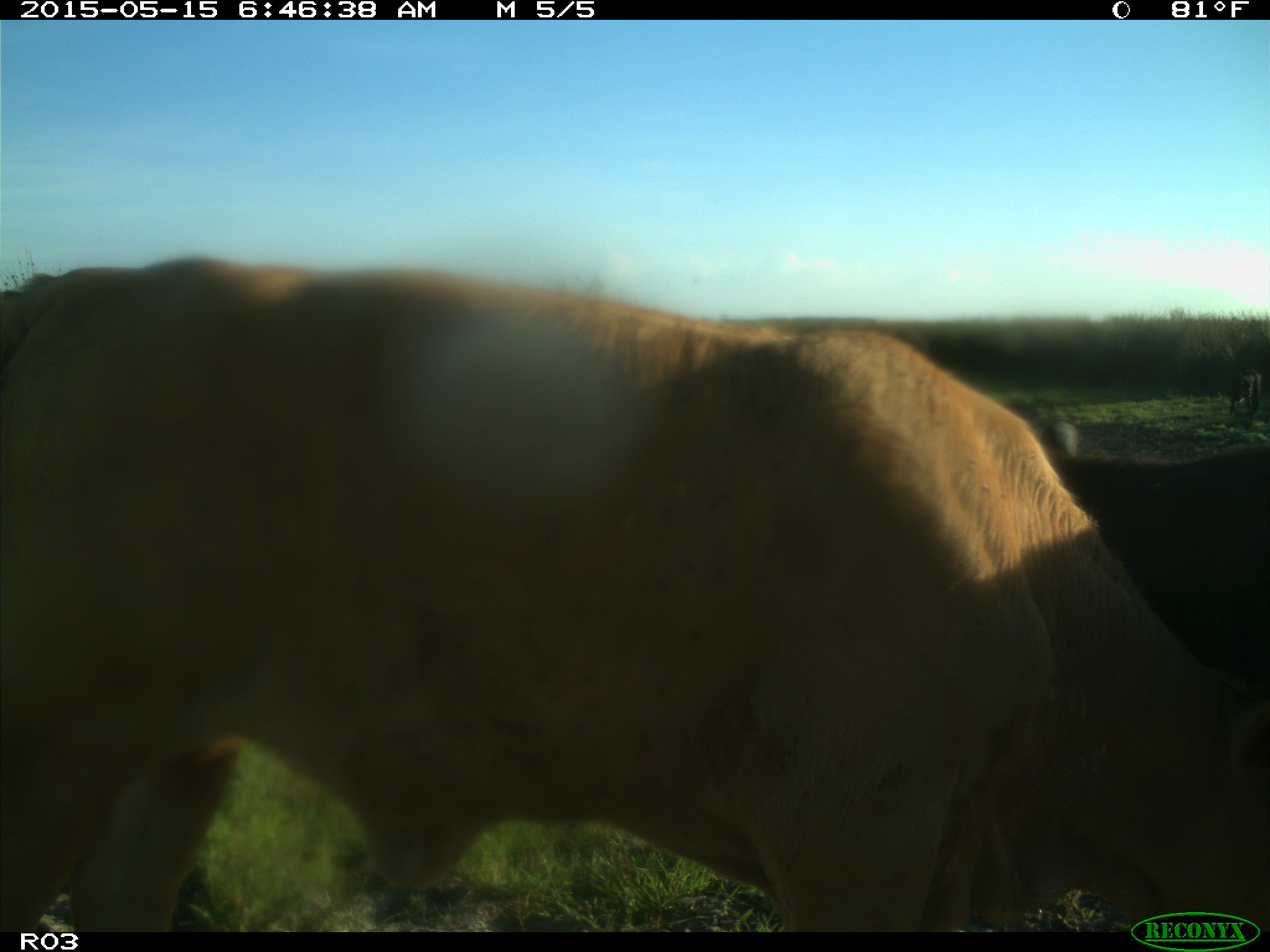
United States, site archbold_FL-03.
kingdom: Animalia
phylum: Chordata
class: Mammalia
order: Artiodactyla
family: Bovidae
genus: Bos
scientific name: Bos taurus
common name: domestic cow